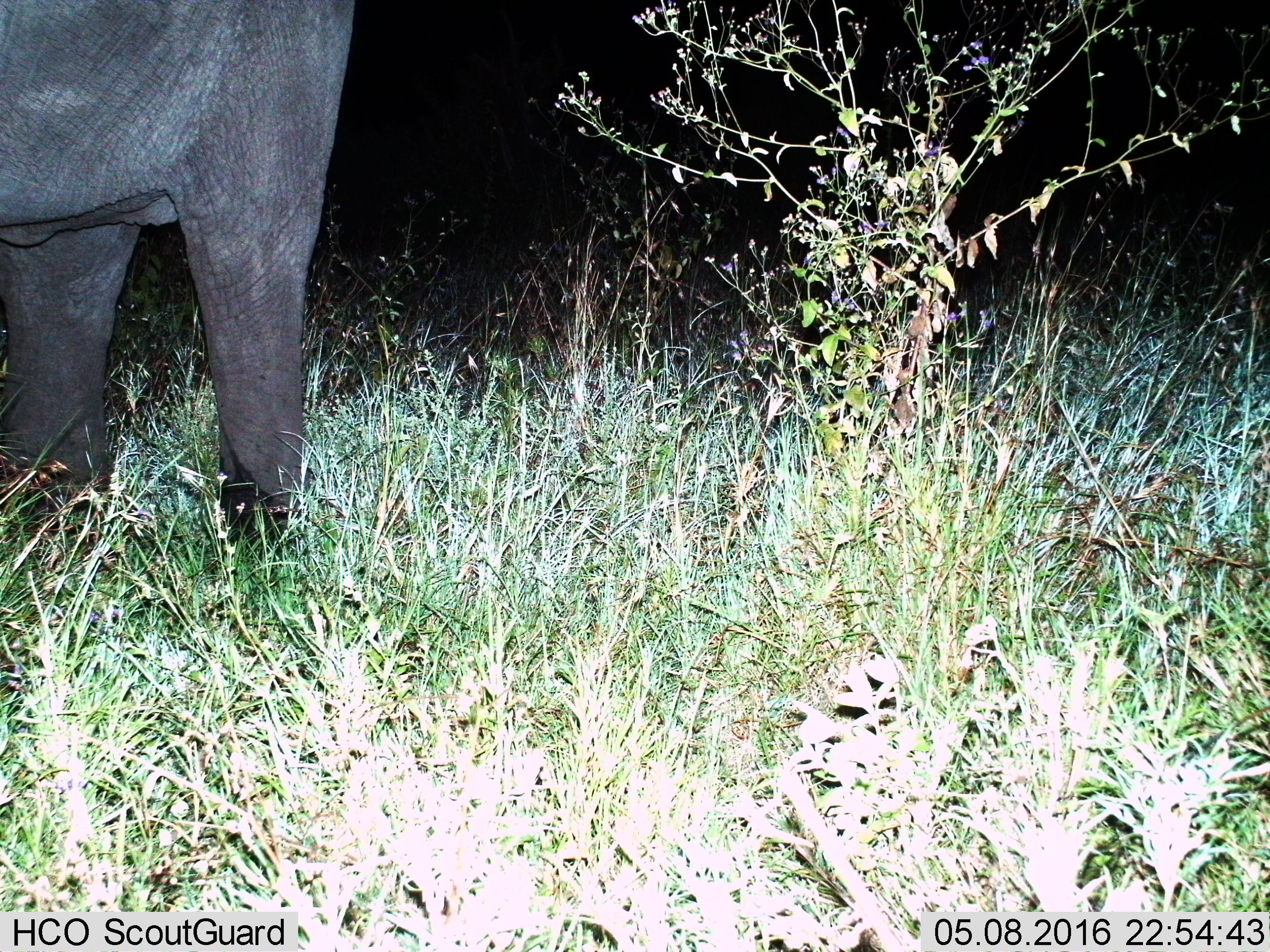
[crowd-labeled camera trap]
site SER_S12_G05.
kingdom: Animalia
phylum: Chordata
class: Mammalia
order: Proboscidea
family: Elephantidae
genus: Loxodonta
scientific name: Loxodonta africana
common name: african bush elephant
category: elephant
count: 1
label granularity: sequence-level